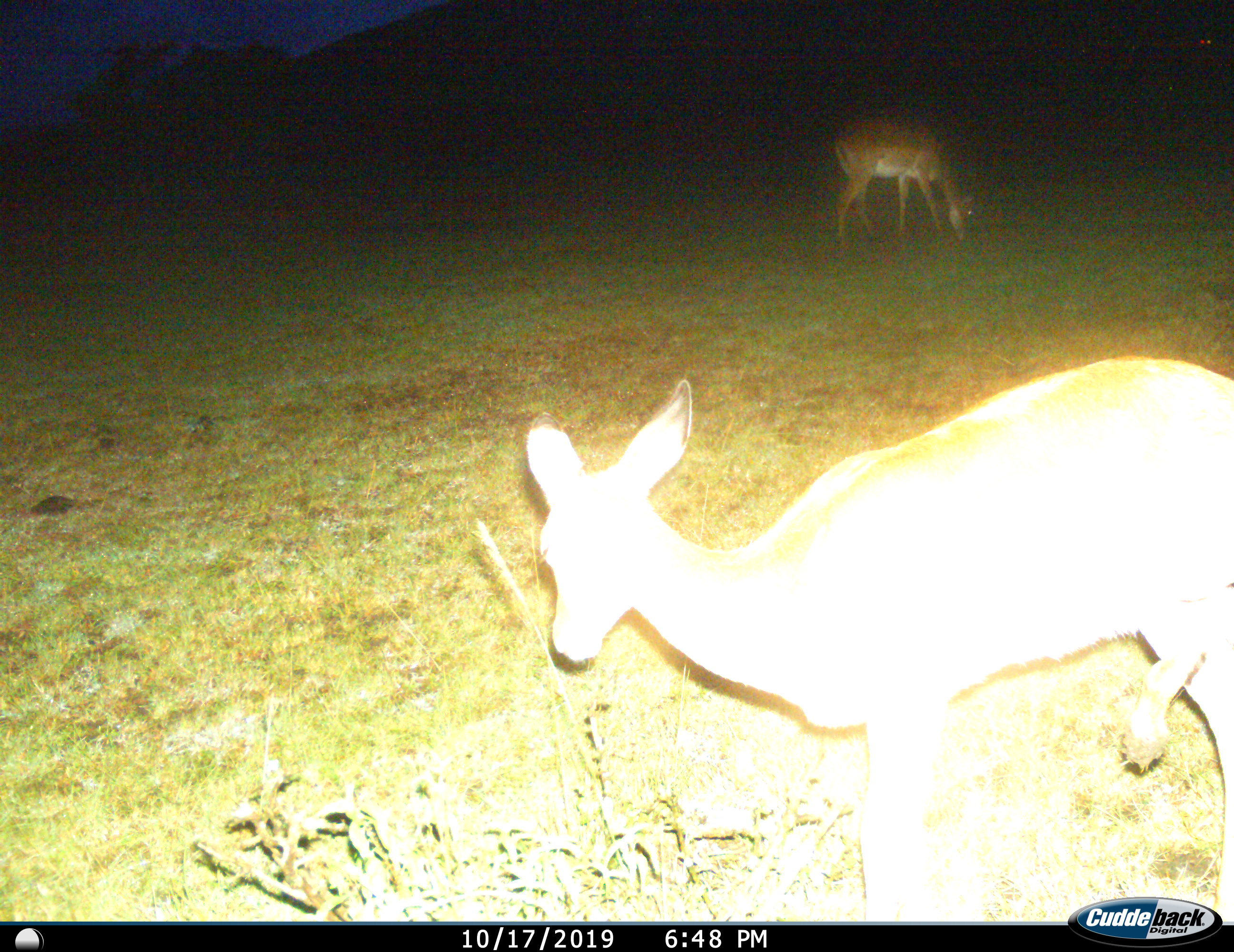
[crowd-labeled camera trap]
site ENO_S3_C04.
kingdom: Animalia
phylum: Chordata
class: Mammalia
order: Artiodactyla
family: Bovidae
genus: Aepyceros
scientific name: Aepyceros melampus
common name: impala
Impala (Aepyceros melampus), count 2. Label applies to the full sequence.